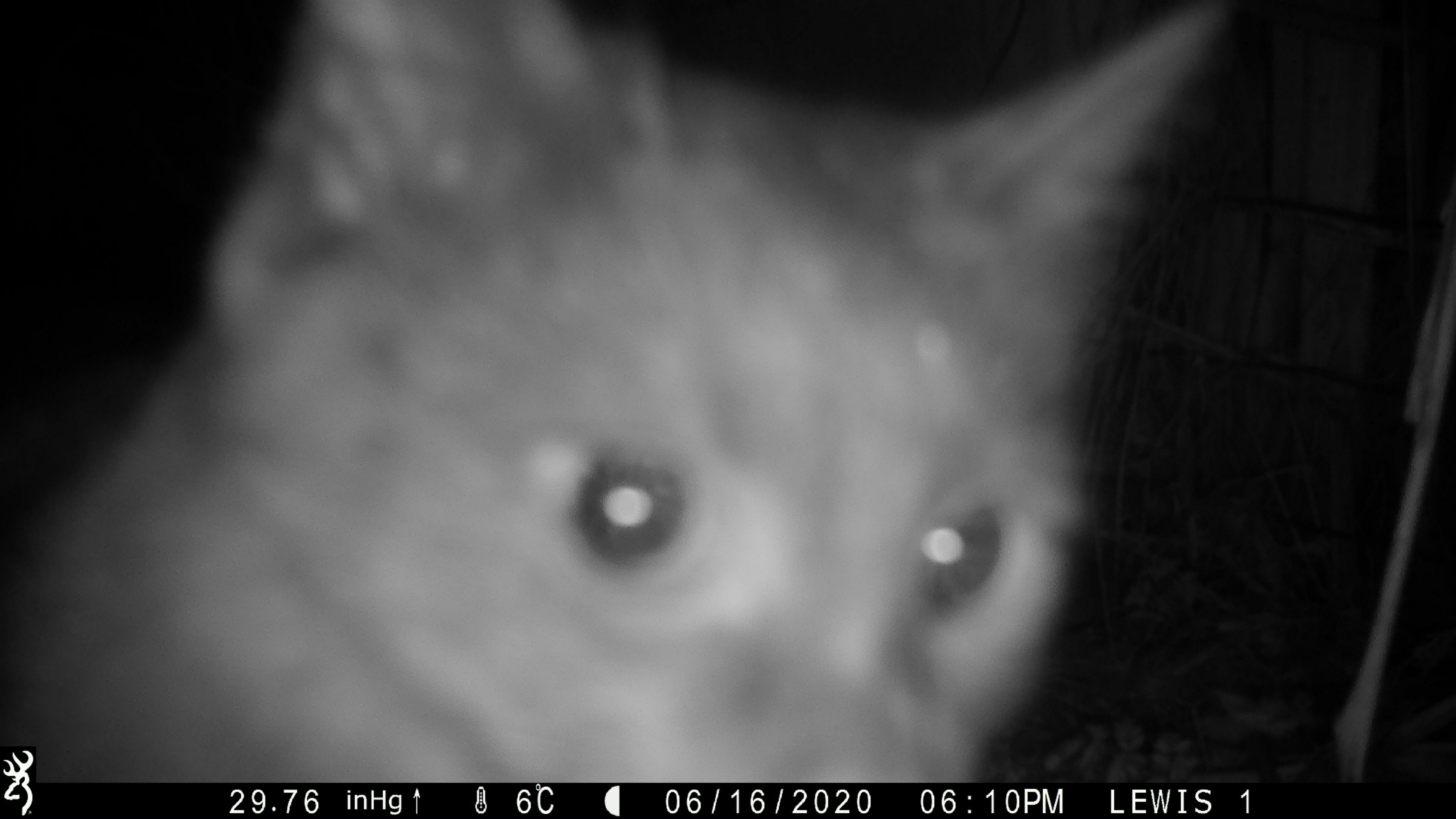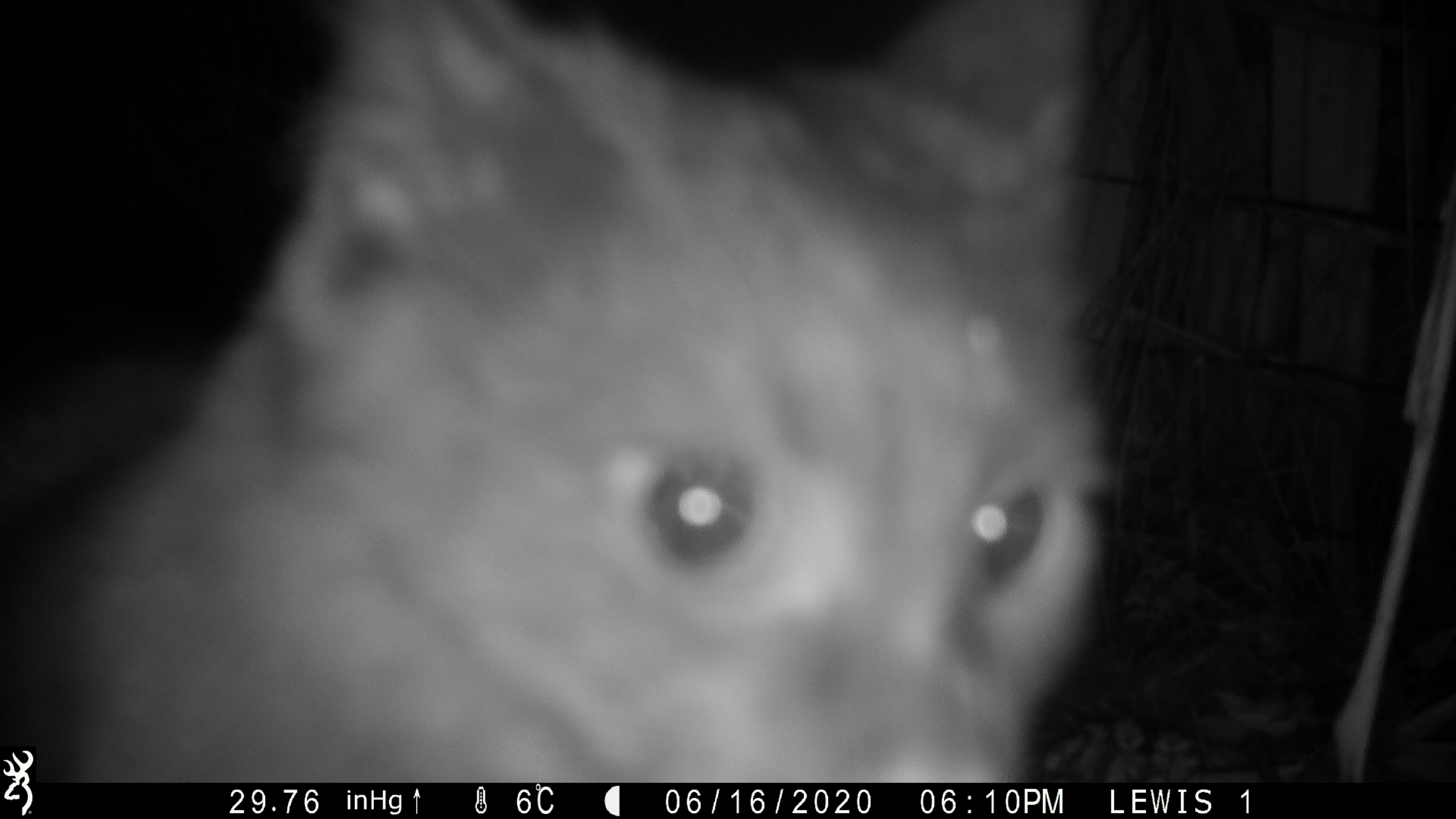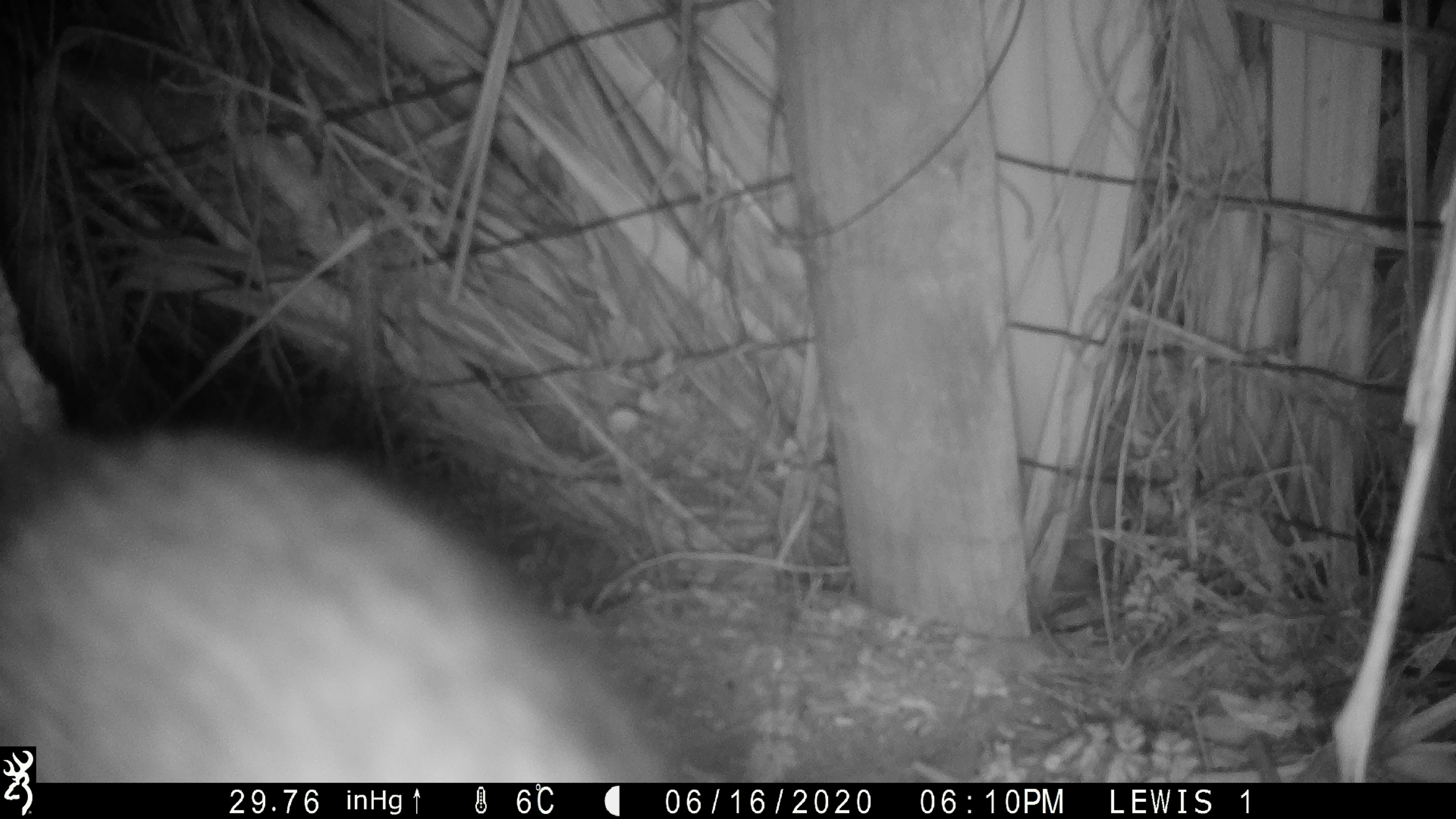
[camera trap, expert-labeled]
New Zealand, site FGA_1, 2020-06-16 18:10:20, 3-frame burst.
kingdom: Animalia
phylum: Chordata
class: Mammalia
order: Carnivora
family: Felidae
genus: Felis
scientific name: Felis catus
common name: domestic cat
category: cat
Cat (domestic cat) (Felis catus).